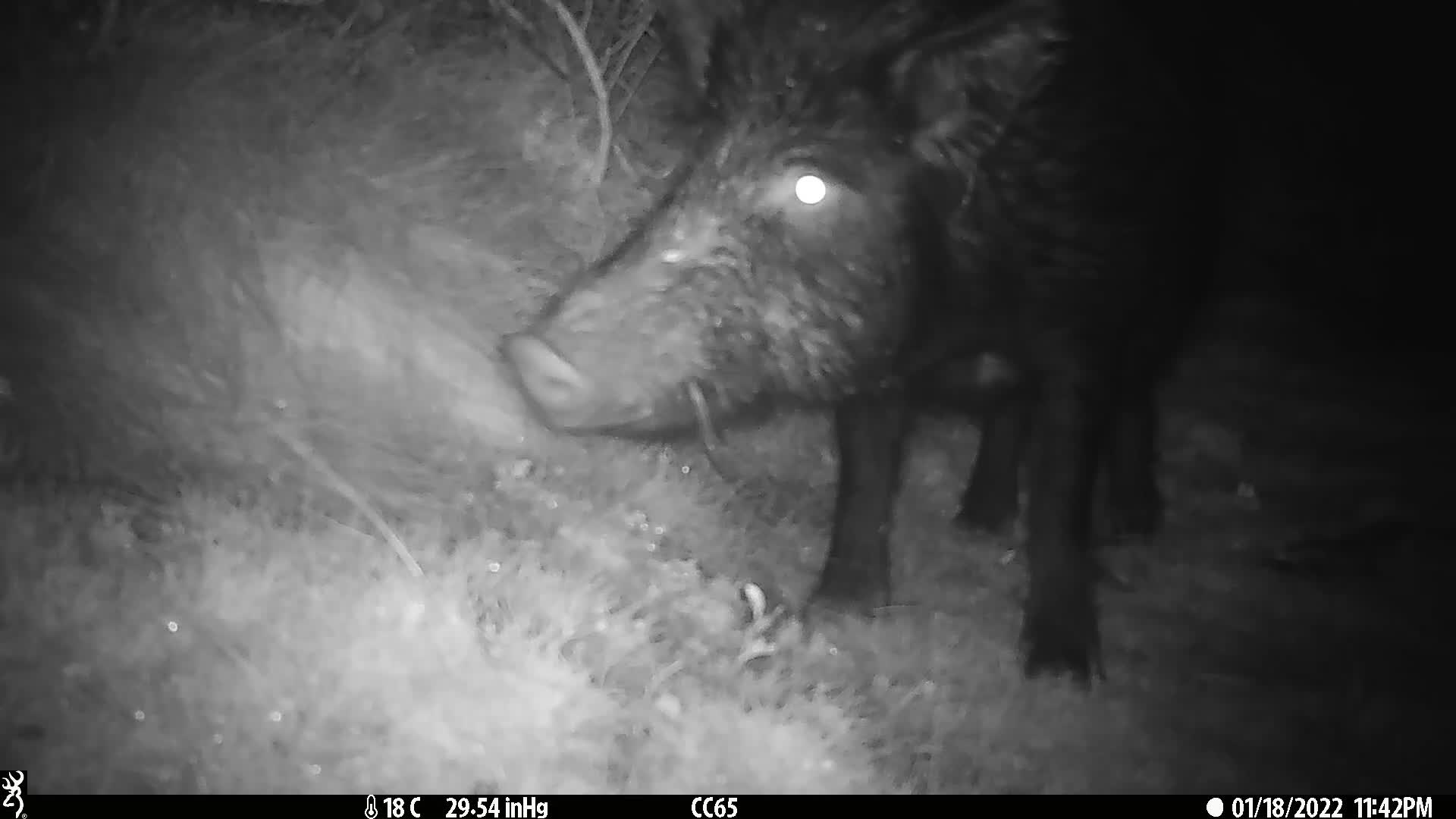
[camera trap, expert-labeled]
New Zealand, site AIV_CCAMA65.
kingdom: Animalia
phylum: Chordata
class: Mammalia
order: Artiodactyla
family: Suidae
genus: Sus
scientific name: Sus scrofa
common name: pig